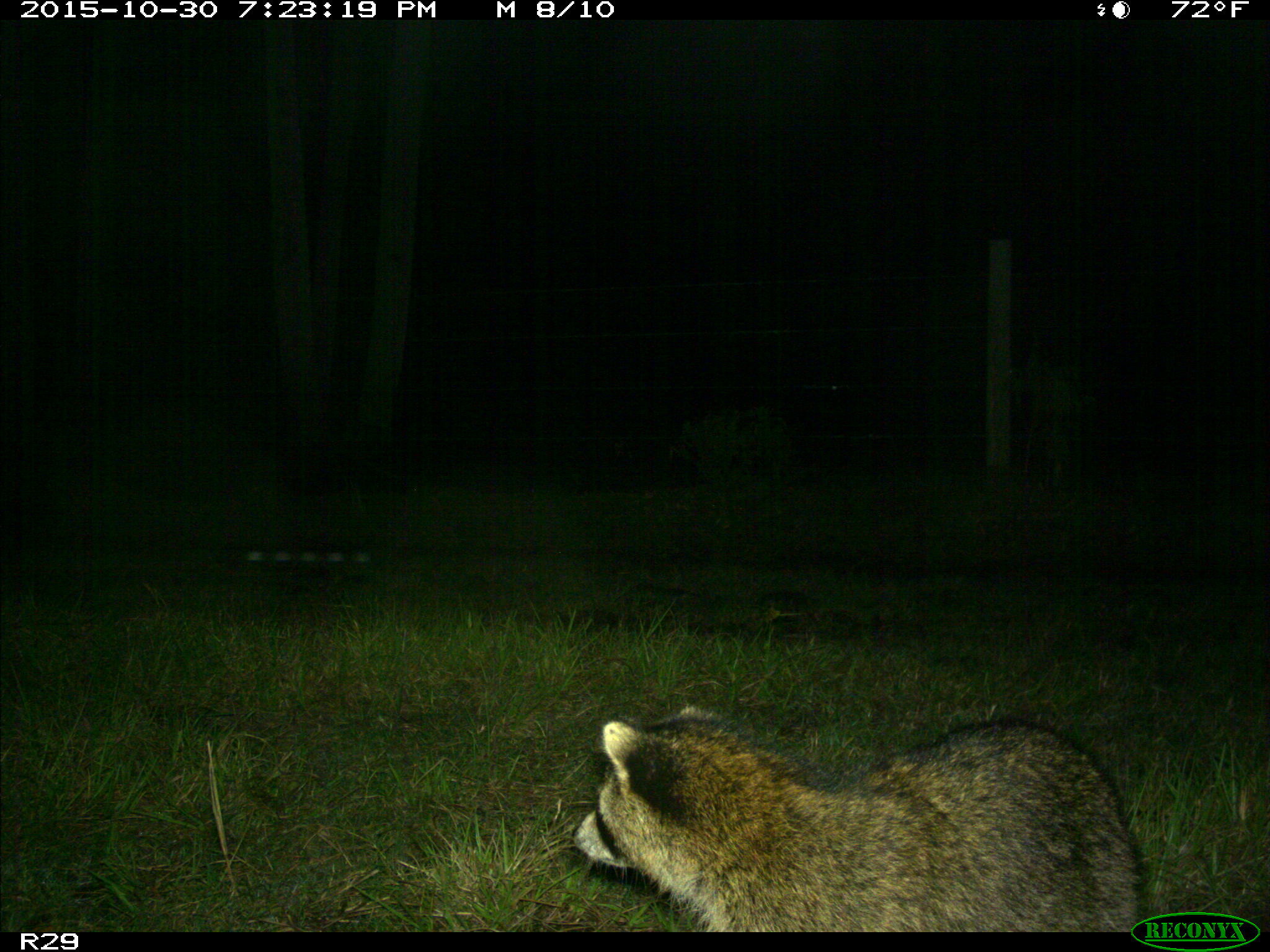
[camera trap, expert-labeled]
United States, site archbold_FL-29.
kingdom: Animalia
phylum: Chordata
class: Mammalia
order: Carnivora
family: Procyonidae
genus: Procyon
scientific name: Procyon lotor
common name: common raccoon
Procyon lotor (common raccoon).